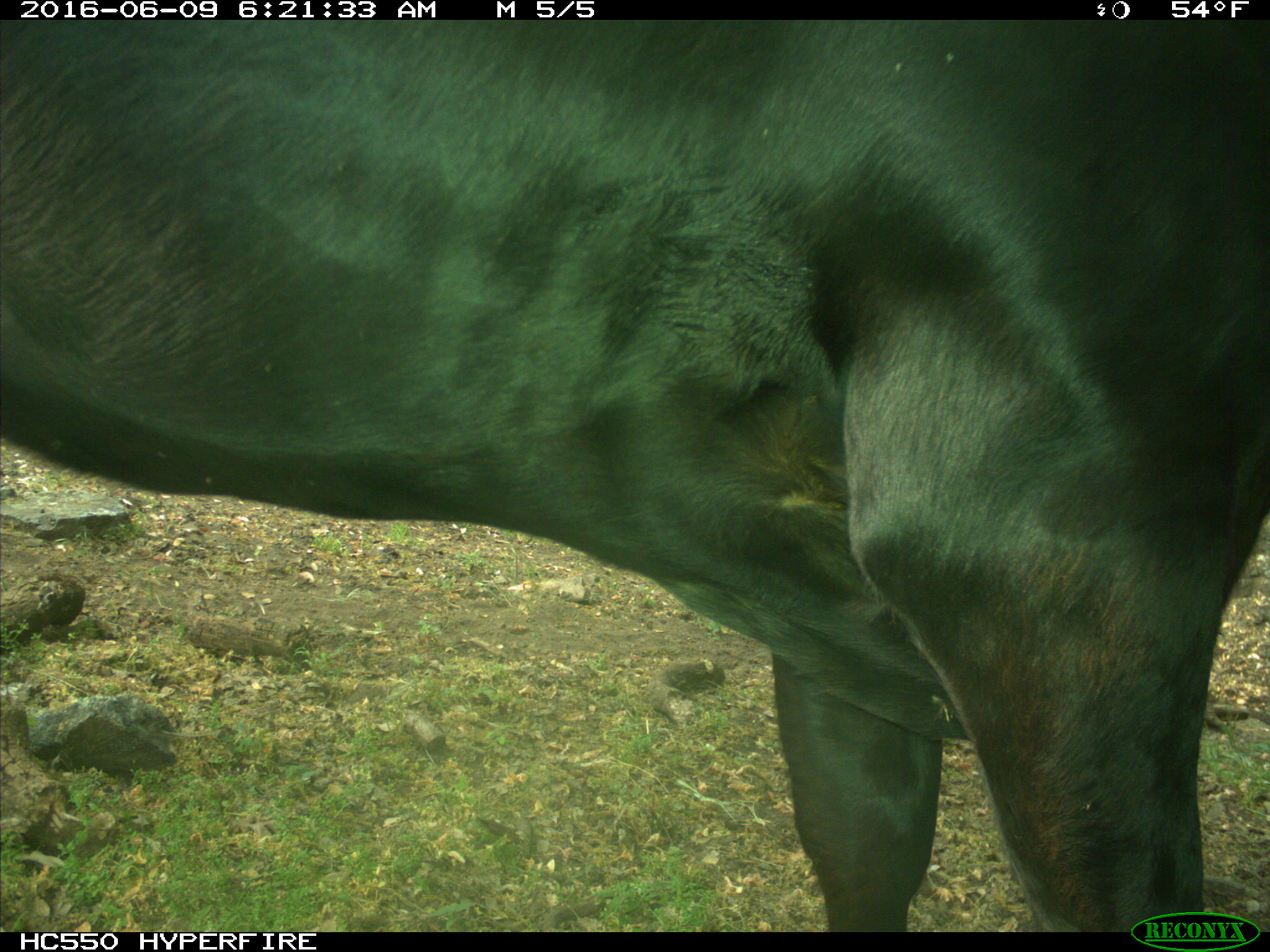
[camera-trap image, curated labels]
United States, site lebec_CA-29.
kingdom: Animalia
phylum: Chordata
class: Mammalia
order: Artiodactyla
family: Bovidae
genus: Bos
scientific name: Bos taurus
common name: domestic cow